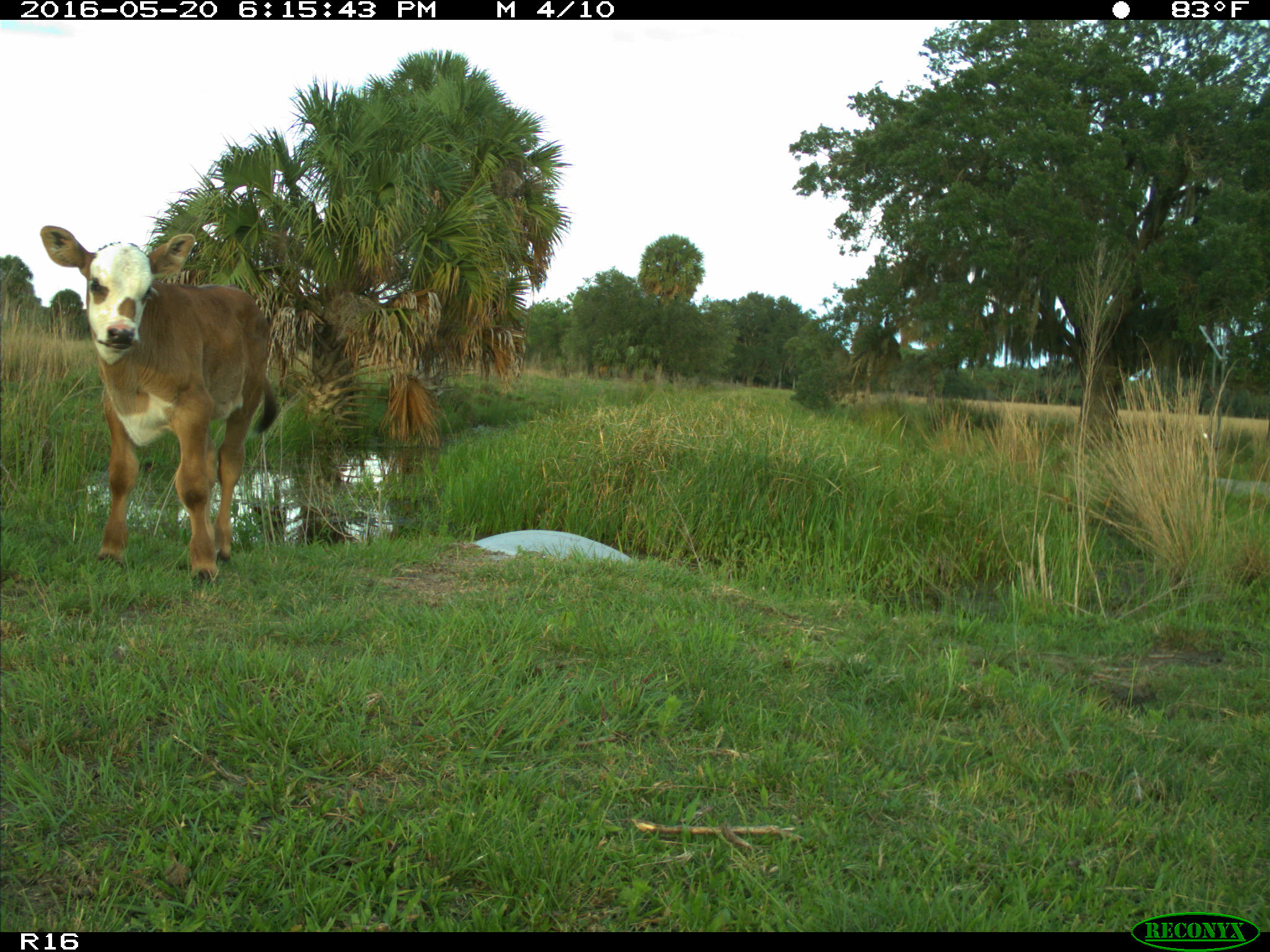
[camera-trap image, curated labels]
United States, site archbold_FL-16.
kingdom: Animalia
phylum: Chordata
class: Mammalia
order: Artiodactyla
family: Bovidae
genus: Bos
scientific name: Bos taurus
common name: domestic cow